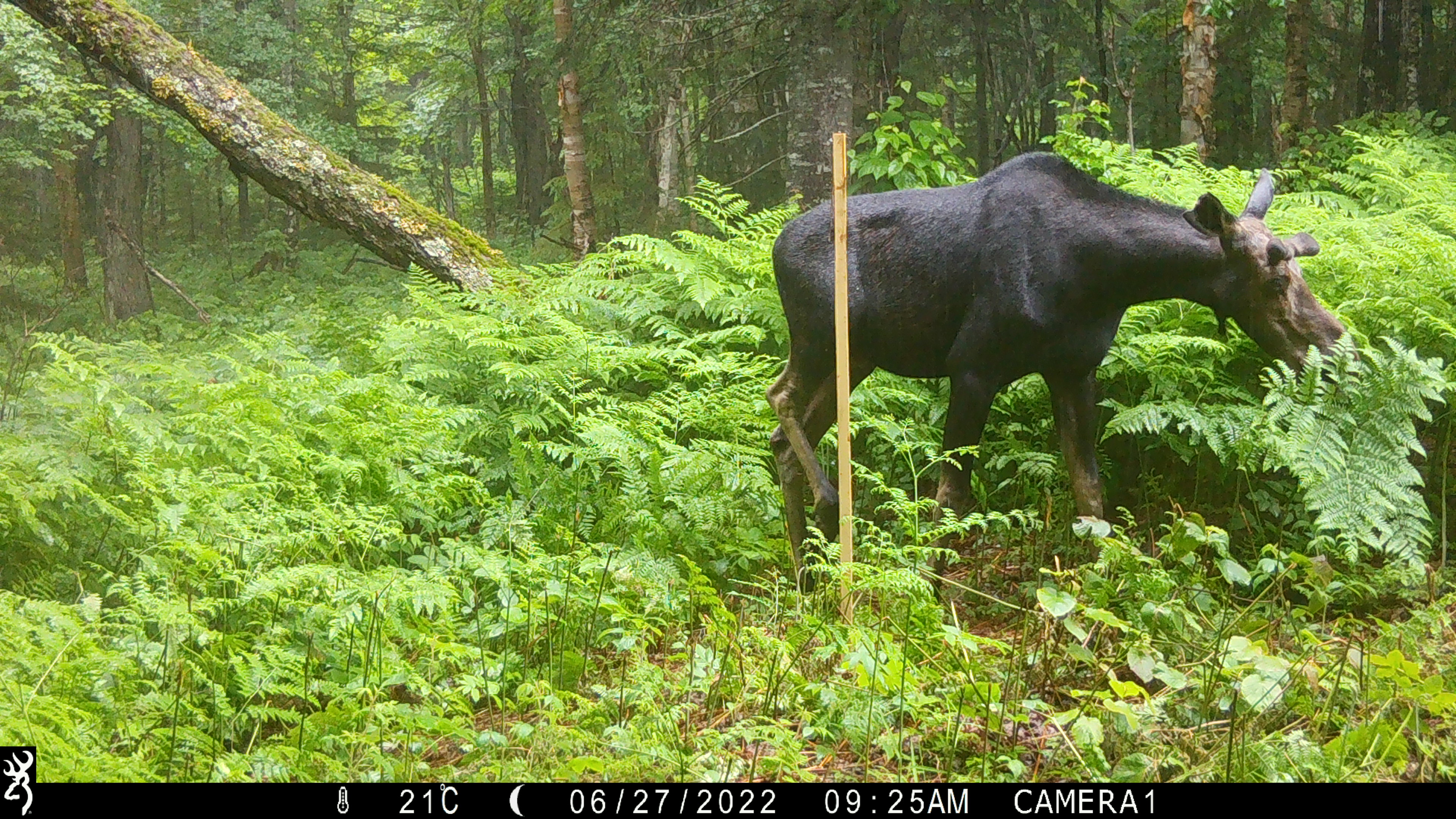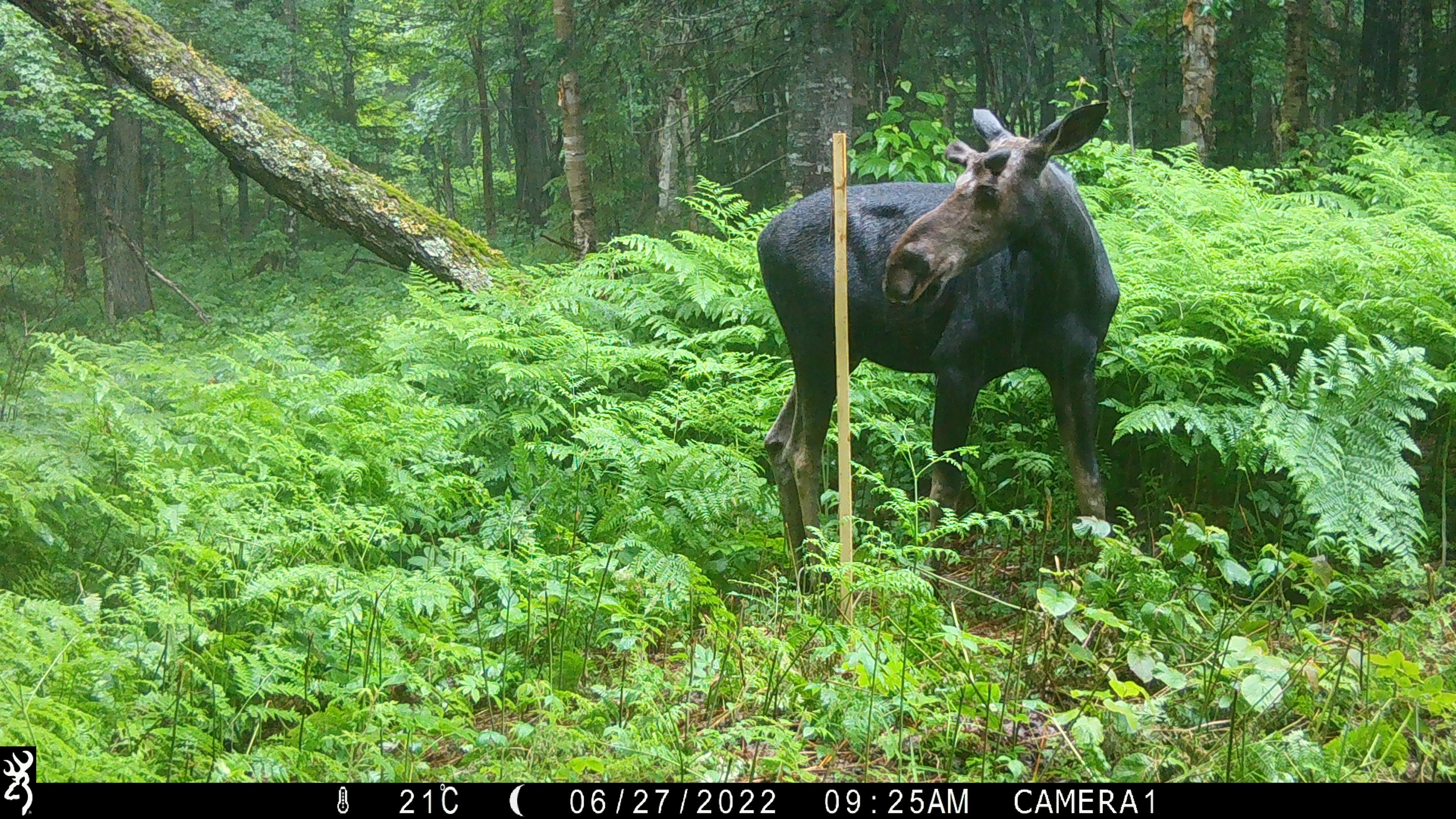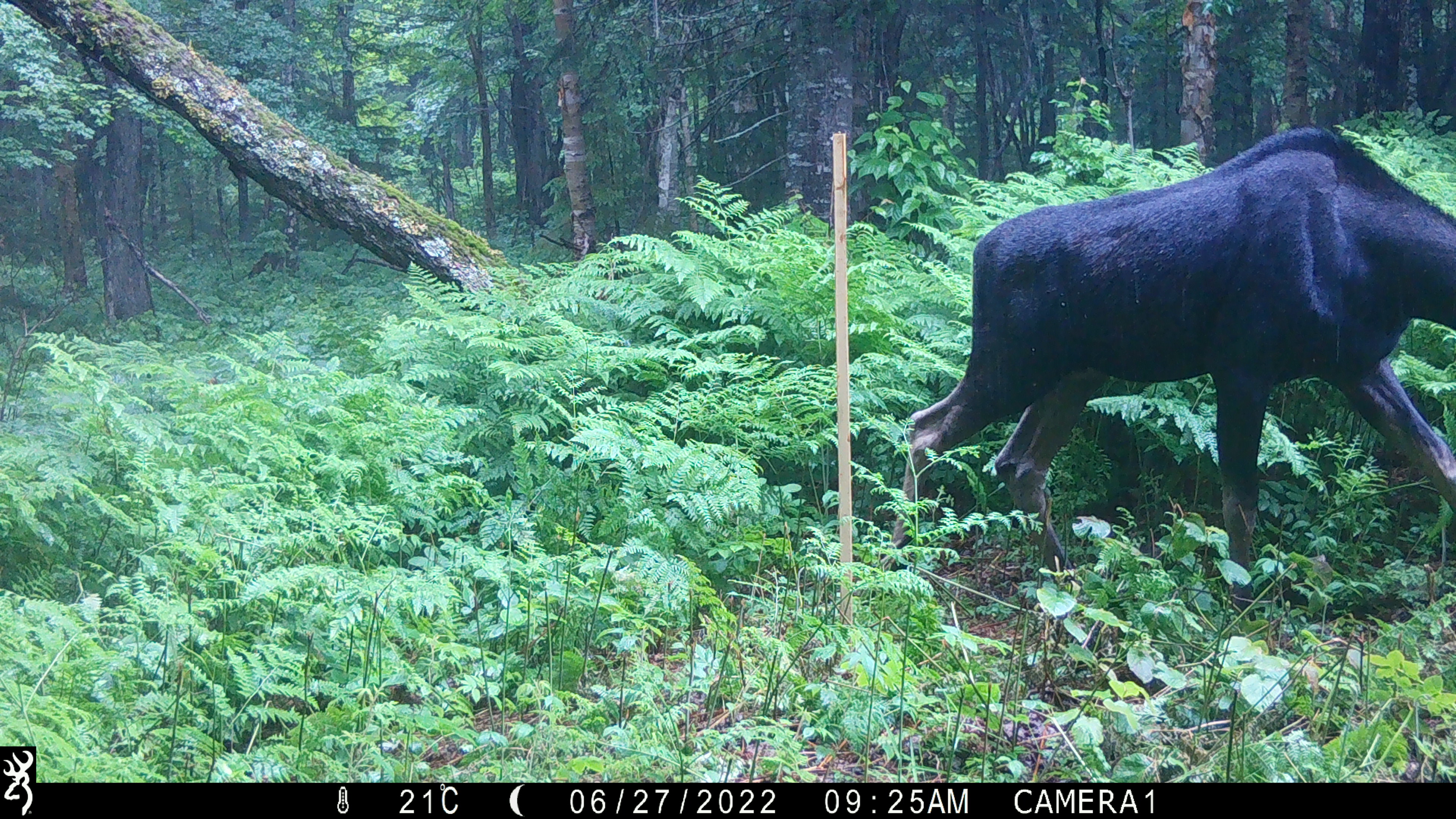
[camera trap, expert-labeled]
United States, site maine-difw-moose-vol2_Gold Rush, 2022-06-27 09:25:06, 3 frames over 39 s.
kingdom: Animalia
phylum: Chordata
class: Mammalia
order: Artiodactyla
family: Cervidae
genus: Alces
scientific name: Alces alces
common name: moose